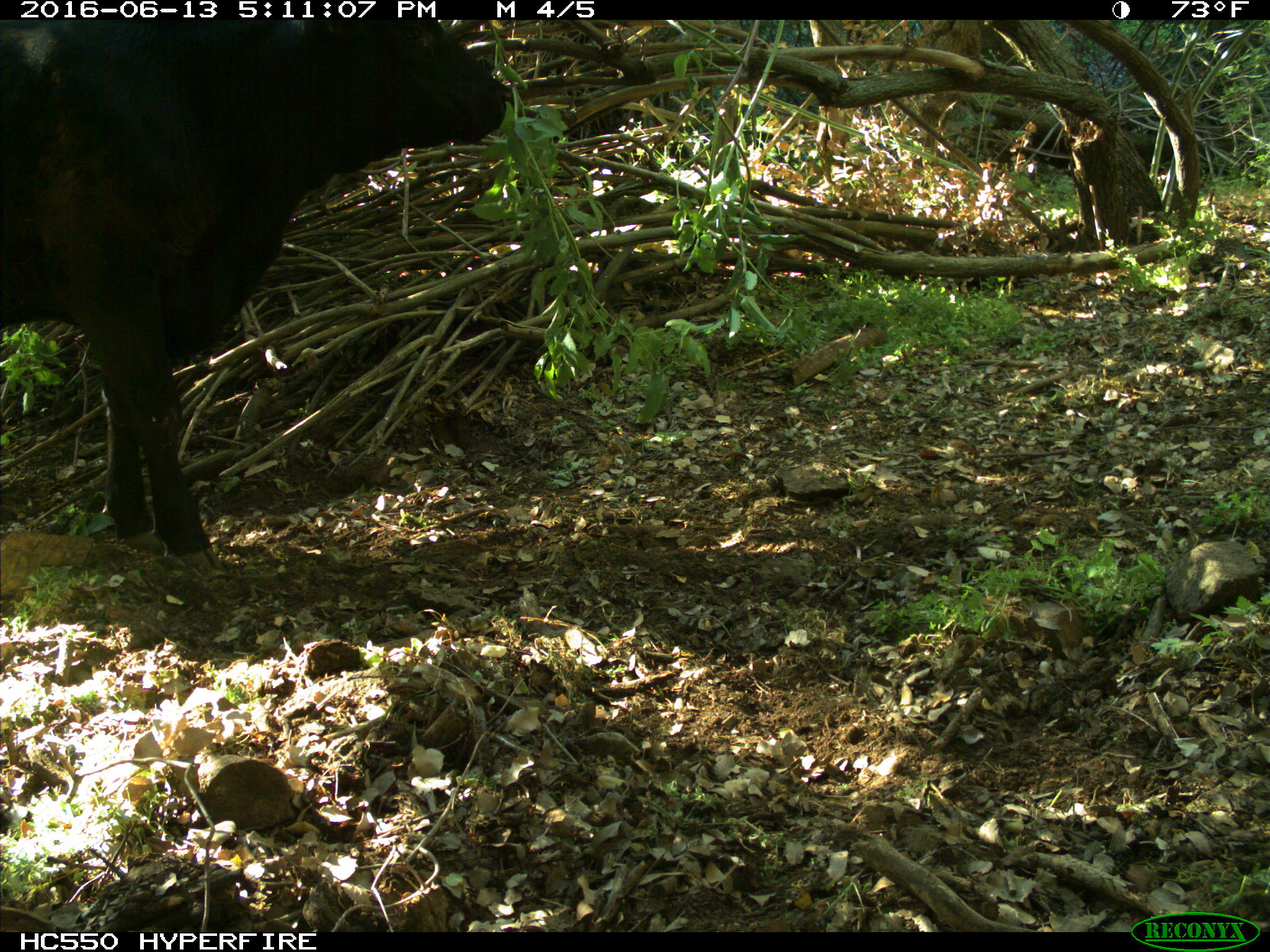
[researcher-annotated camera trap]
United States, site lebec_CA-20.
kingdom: Animalia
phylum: Chordata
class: Mammalia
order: Artiodactyla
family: Bovidae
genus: Bos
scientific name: Bos taurus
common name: domestic cow